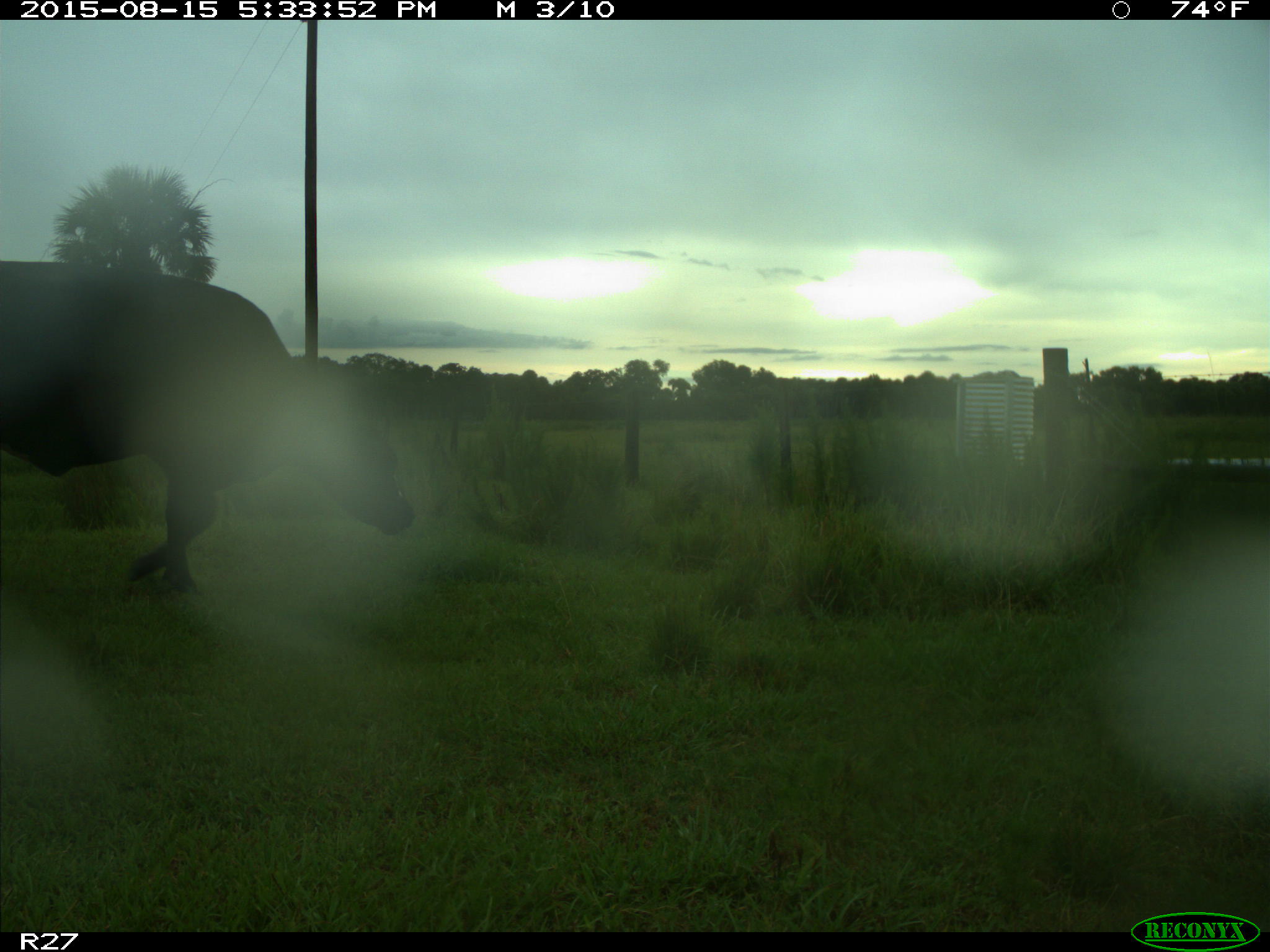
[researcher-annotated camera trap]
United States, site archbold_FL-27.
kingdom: Animalia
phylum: Chordata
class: Mammalia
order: Artiodactyla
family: Bovidae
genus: Bos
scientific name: Bos taurus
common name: domestic cow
Bos taurus (domestic cow).